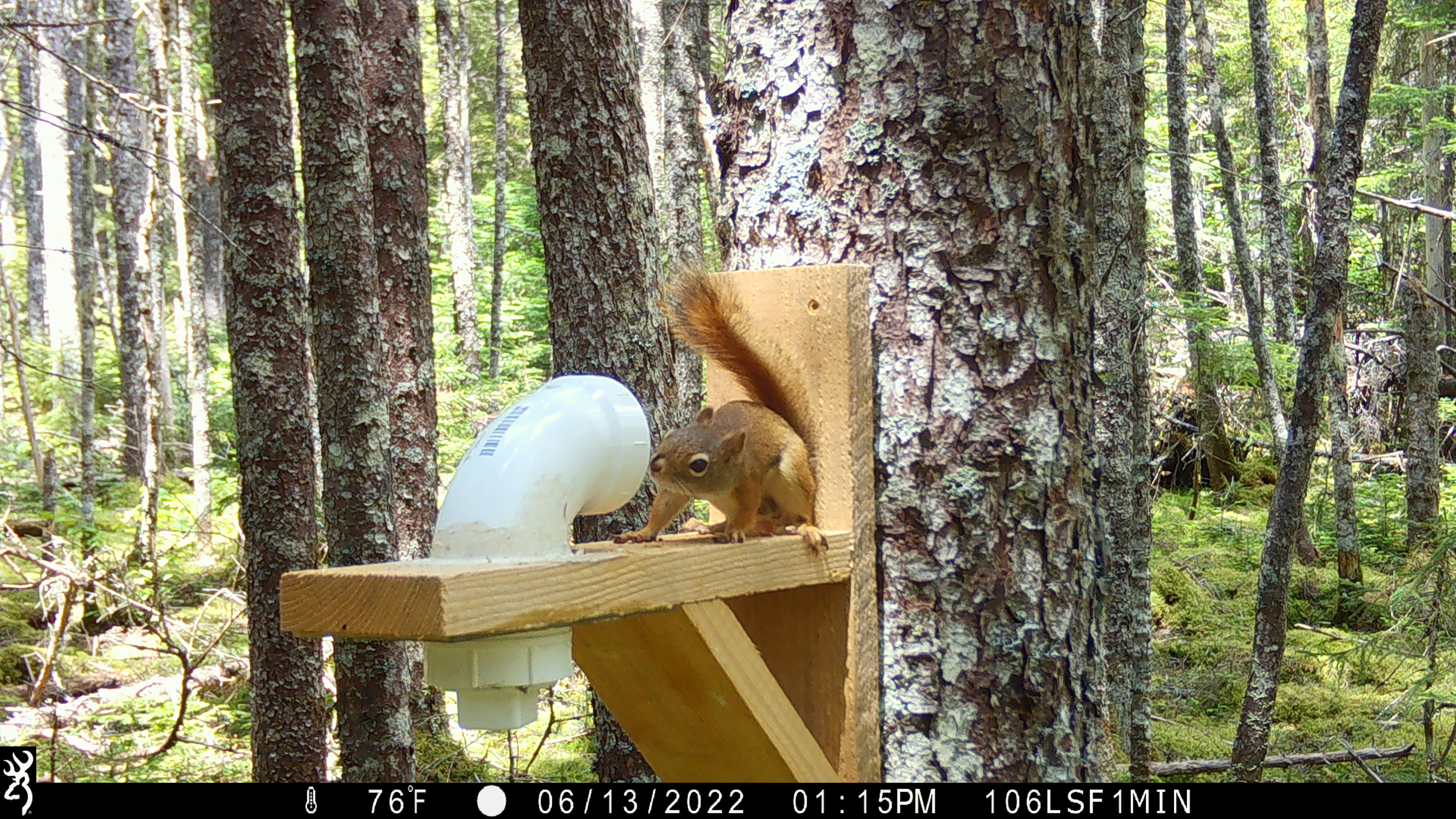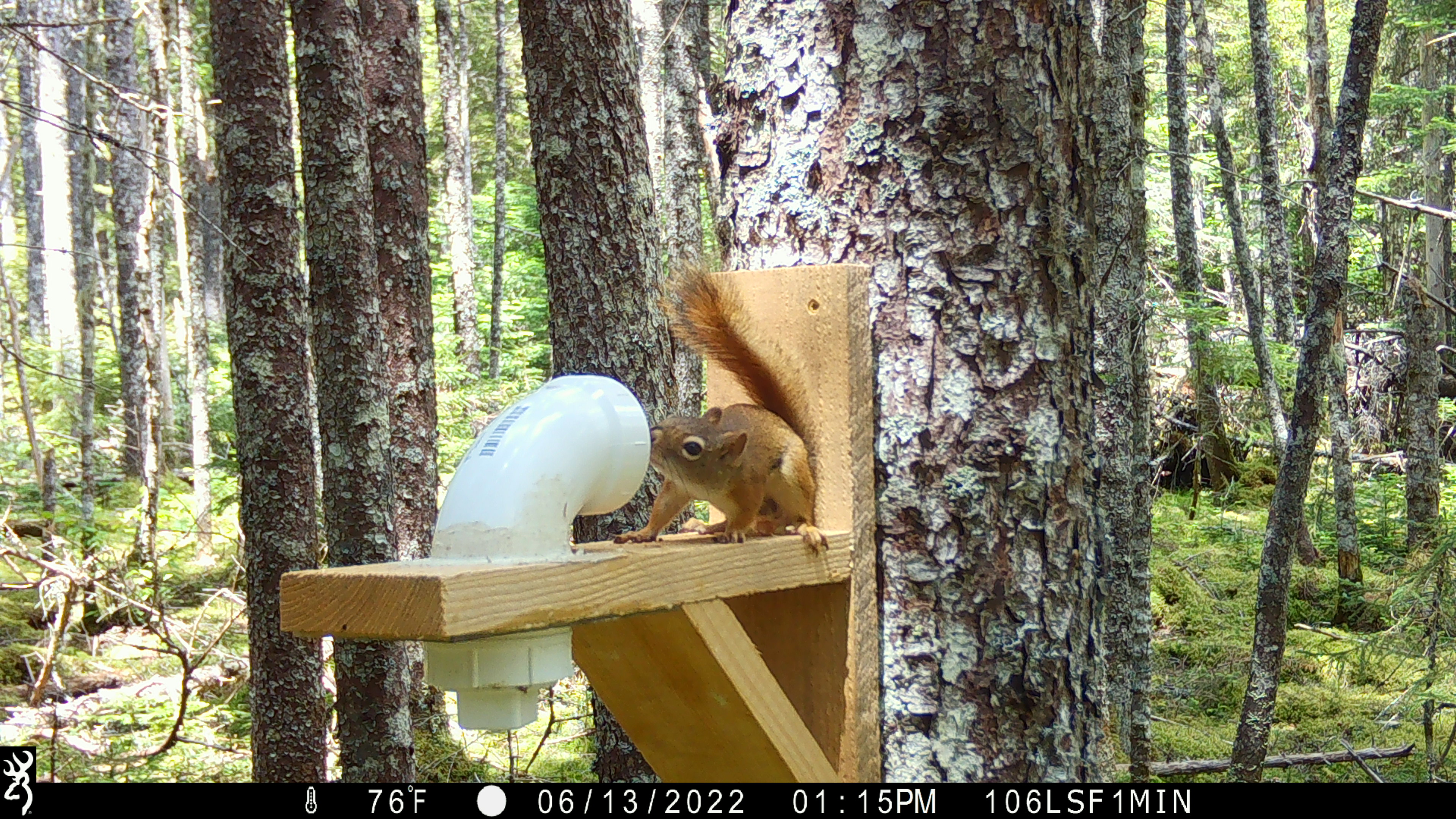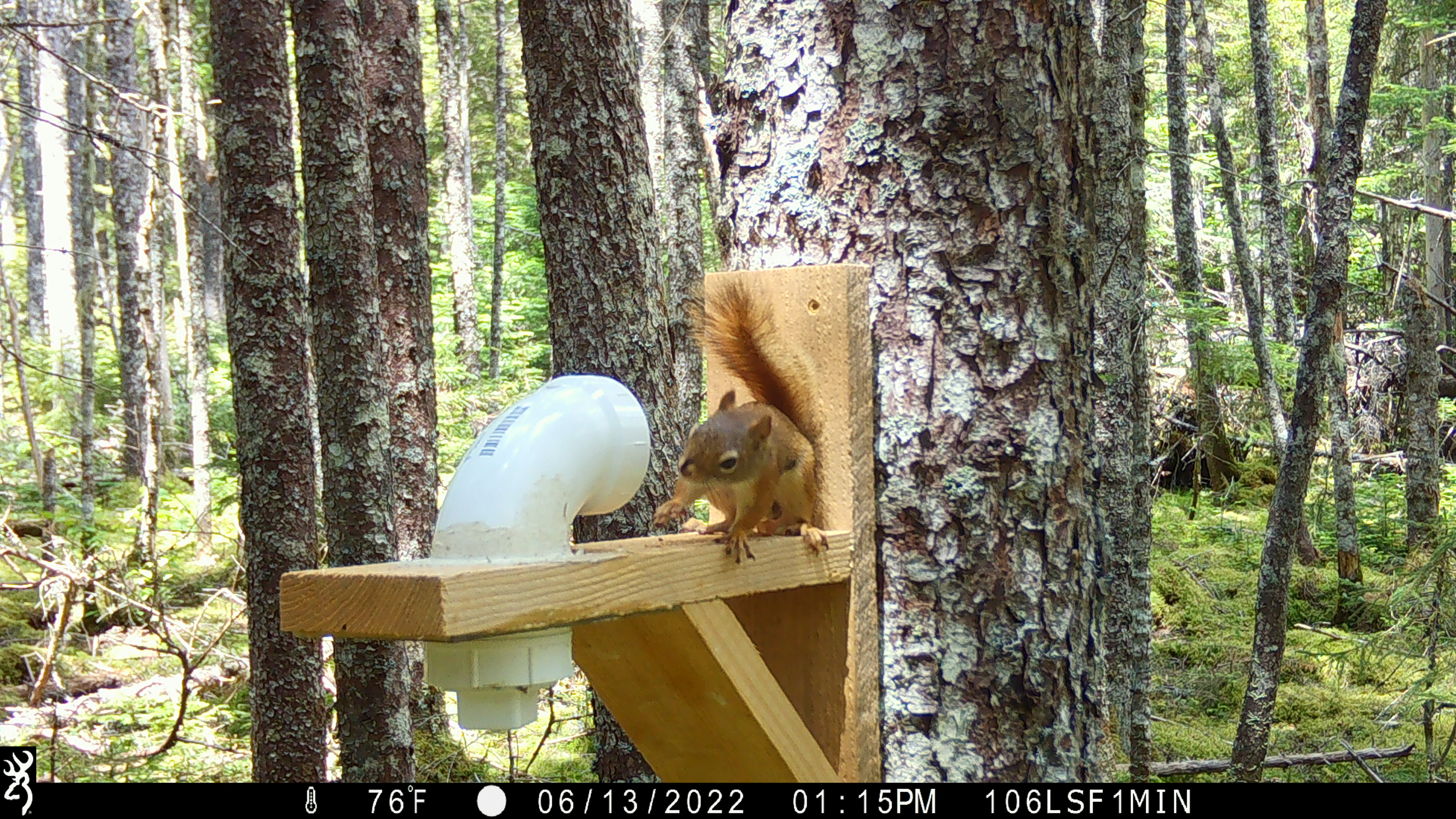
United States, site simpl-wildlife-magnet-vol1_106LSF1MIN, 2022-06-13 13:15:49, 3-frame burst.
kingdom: Animalia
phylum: Chordata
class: Mammalia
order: Rodentia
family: Sciuridae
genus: Tamiasciurus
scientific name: Tamiasciurus hudsonicus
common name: red squirrel